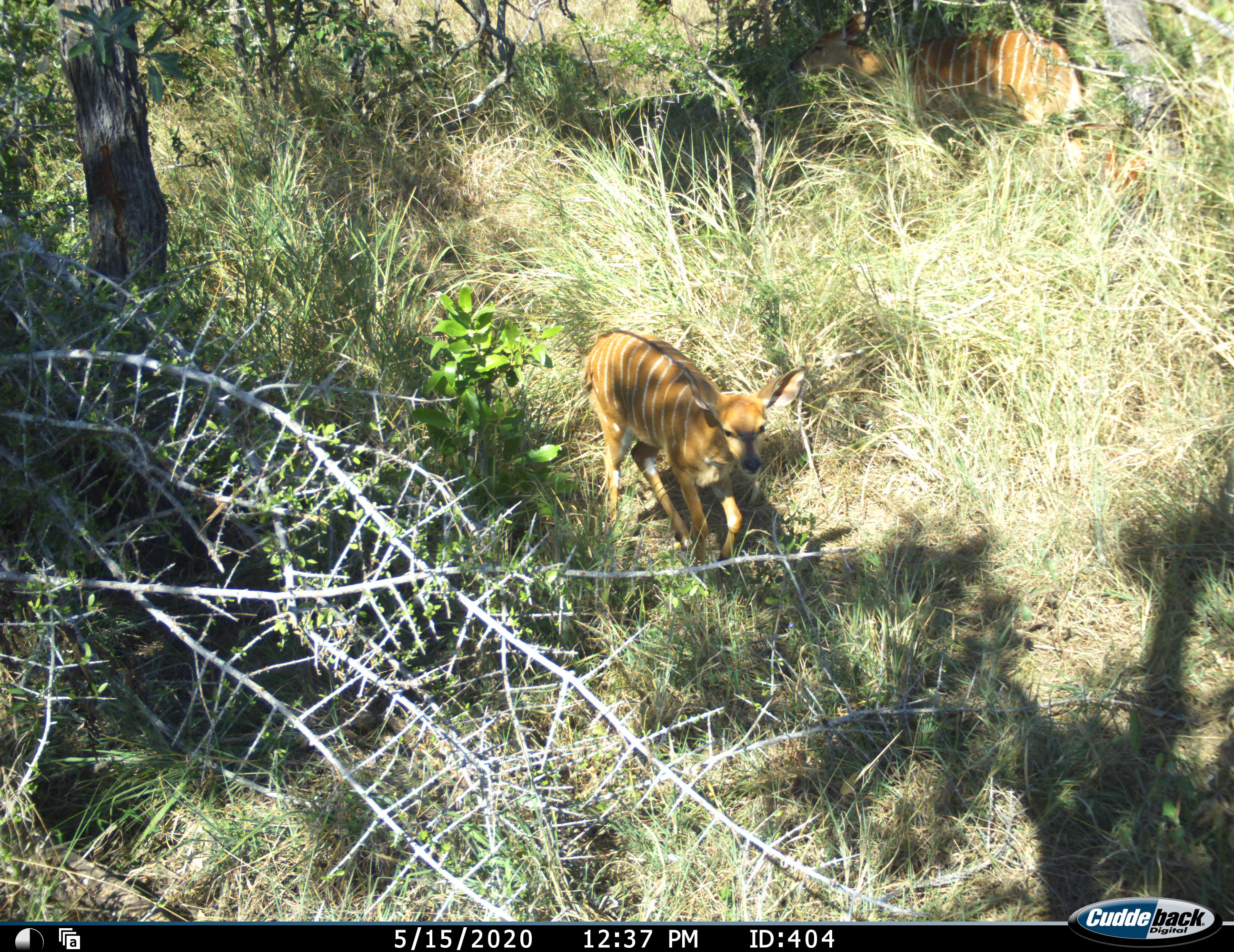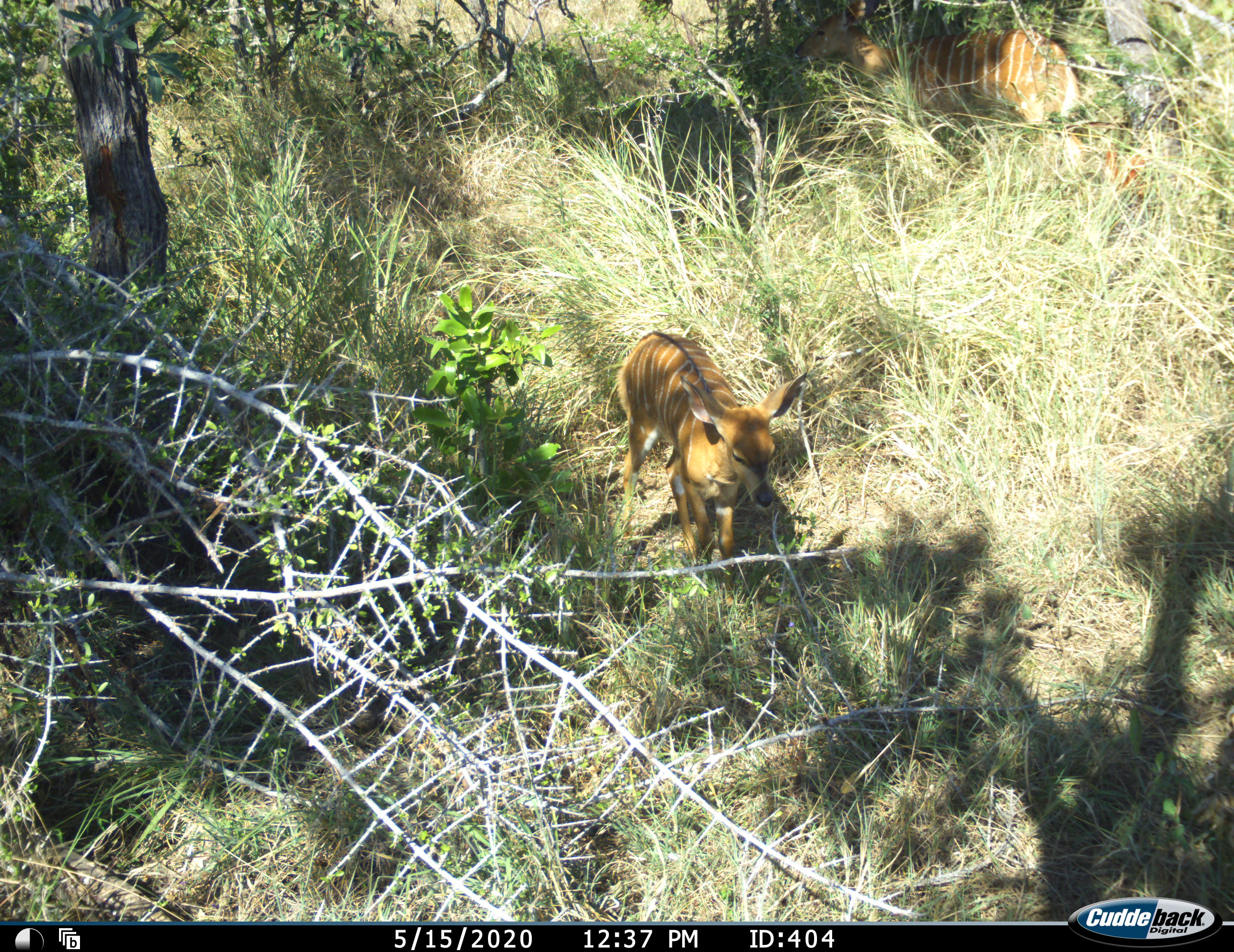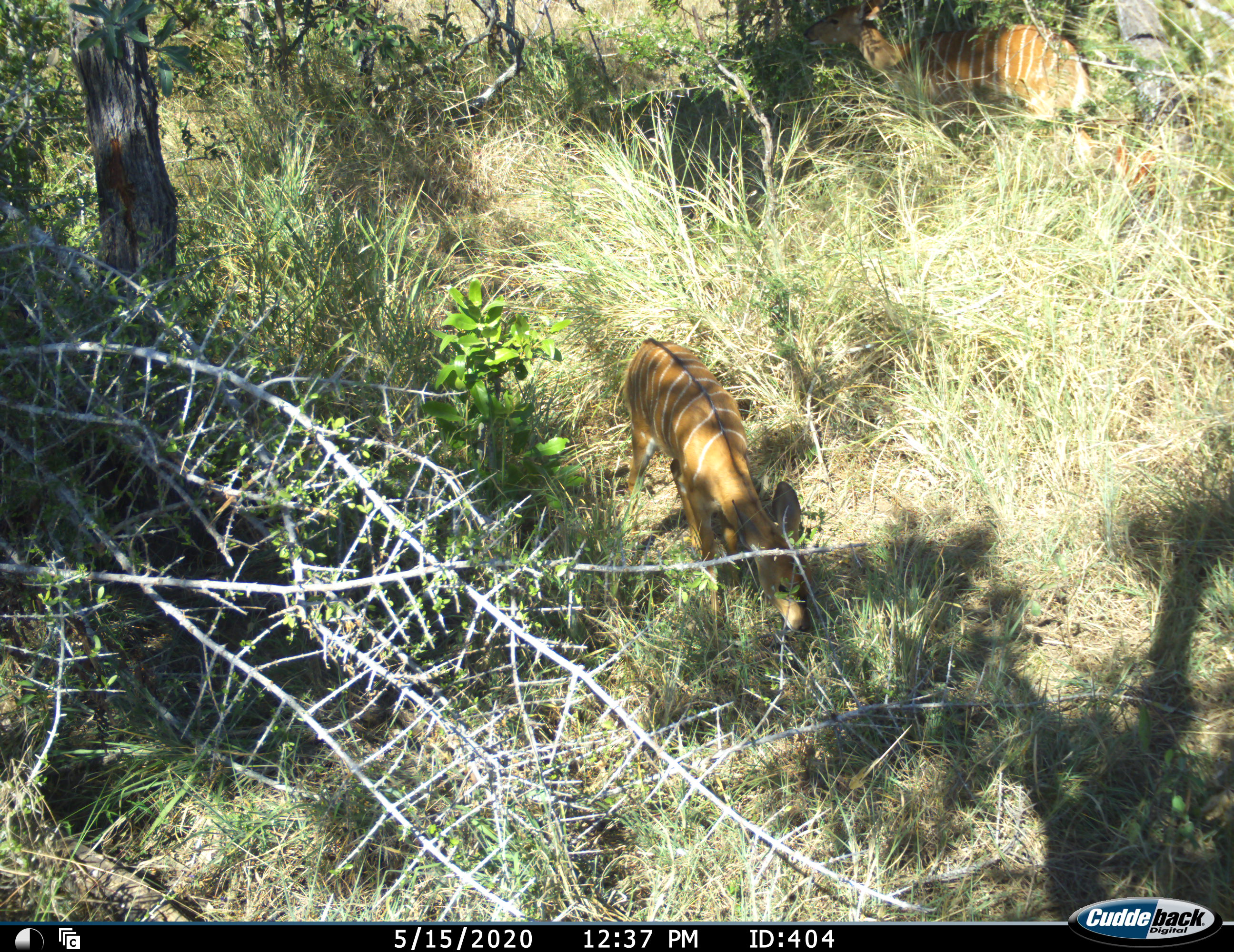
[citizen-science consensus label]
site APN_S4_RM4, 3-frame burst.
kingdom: Animalia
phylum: Chordata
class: Mammalia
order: Artiodactyla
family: Bovidae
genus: Tragelaphus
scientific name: Tragelaphus angasii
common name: nyala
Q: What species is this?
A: Nyala (Tragelaphus angasii).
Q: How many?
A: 2.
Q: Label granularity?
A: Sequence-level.